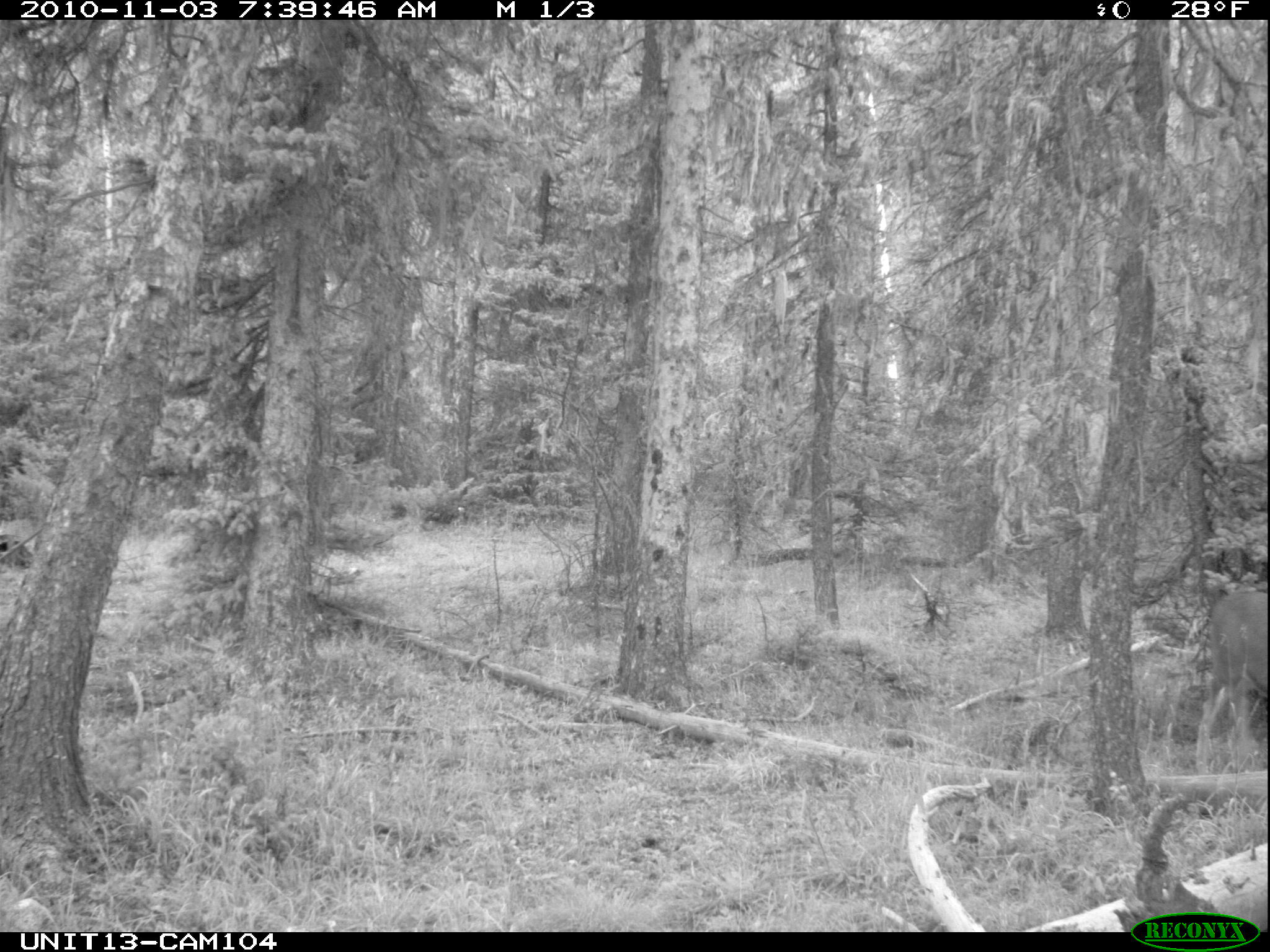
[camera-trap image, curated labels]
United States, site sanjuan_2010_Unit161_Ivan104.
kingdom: Animalia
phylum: Chordata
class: Mammalia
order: Artiodactyla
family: Cervidae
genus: Odocoileus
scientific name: Odocoileus hemionus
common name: mule deer